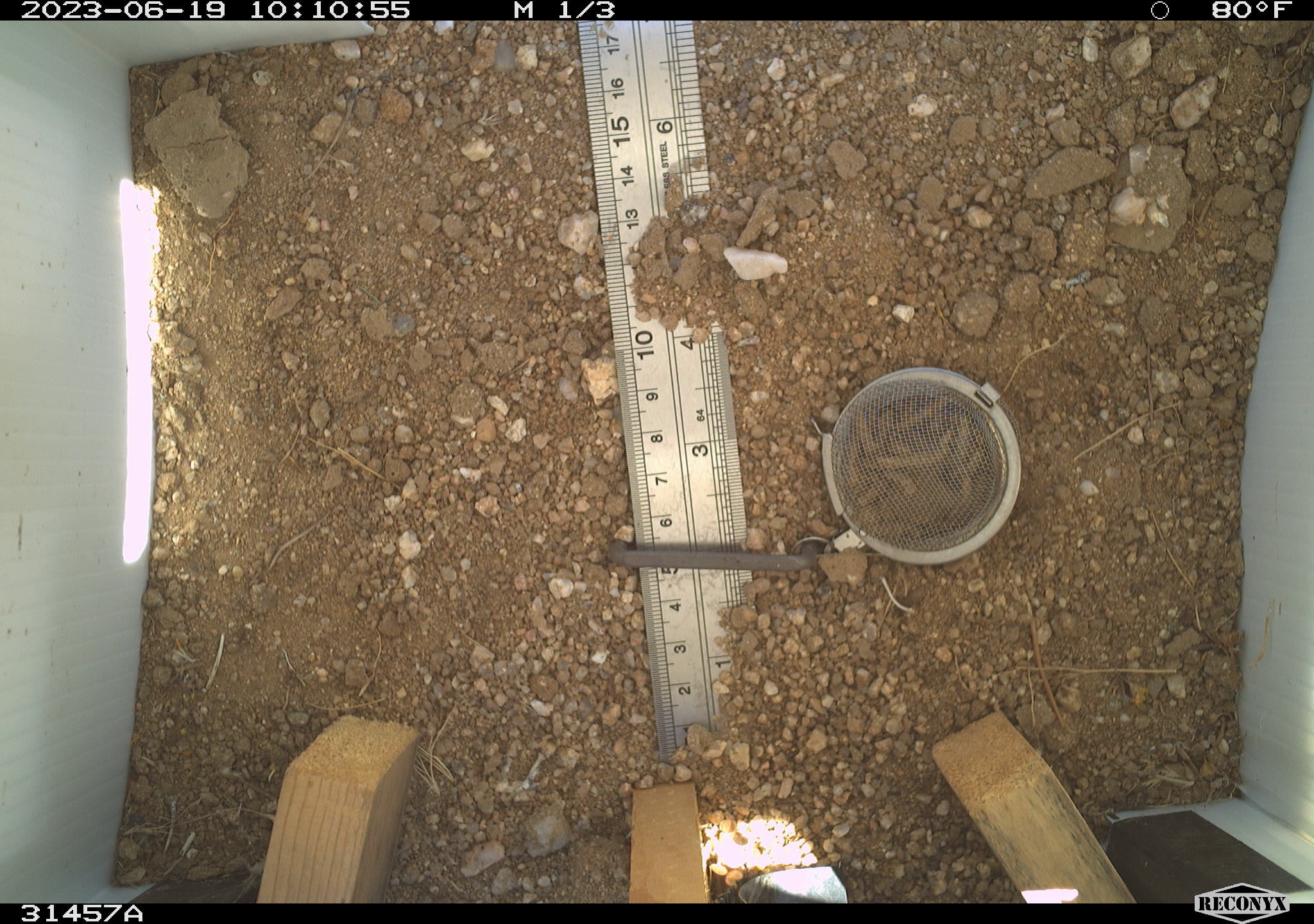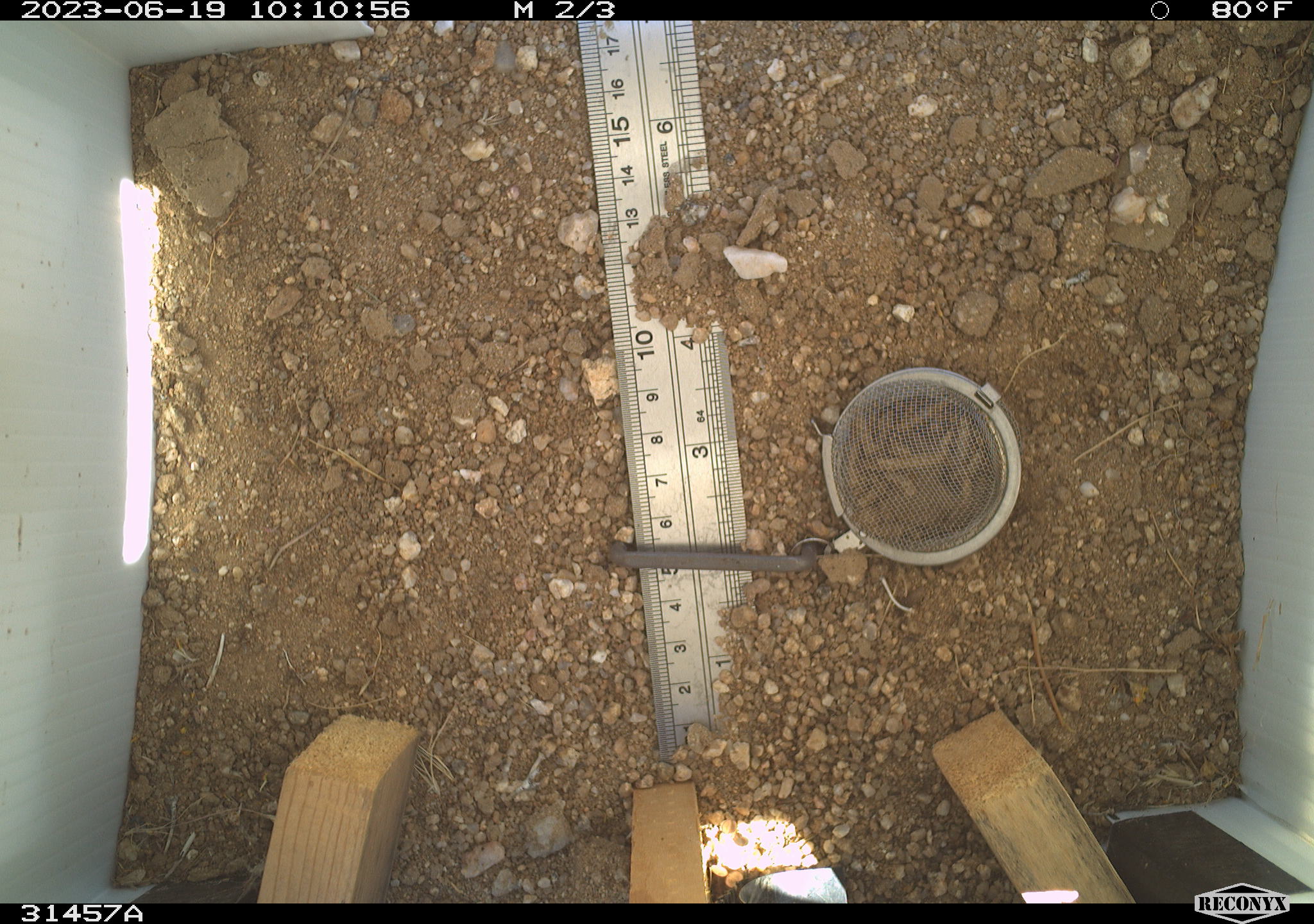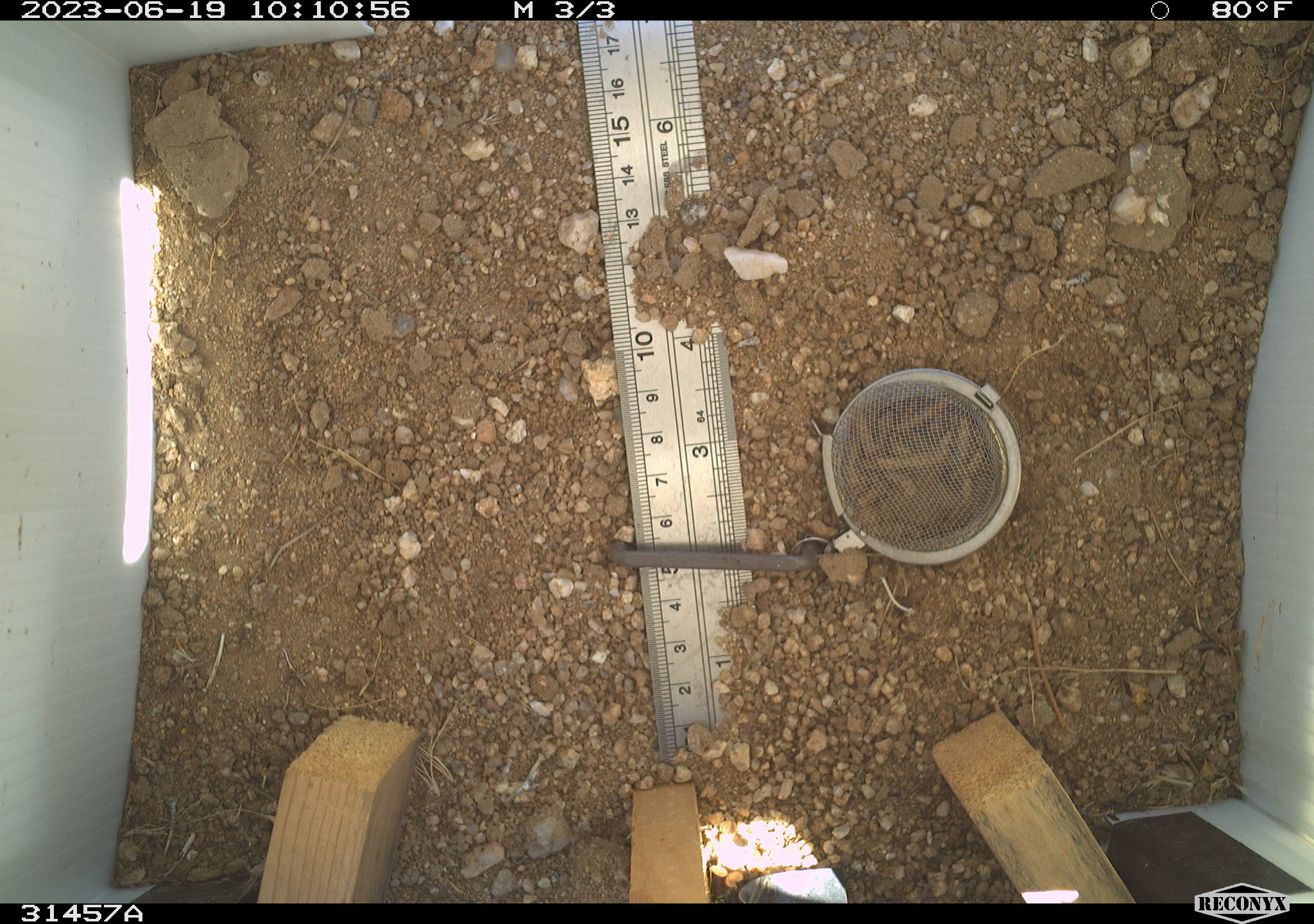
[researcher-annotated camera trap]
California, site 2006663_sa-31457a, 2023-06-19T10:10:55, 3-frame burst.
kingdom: Animalia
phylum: Chordata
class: Mammalia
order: Rodentia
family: Sciuridae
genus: Ammospermophilus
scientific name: Ammospermophilus leucurus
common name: white-tailed antelope squirrel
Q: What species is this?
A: White-tailed antelope squirrel (Ammospermophilus leucurus).